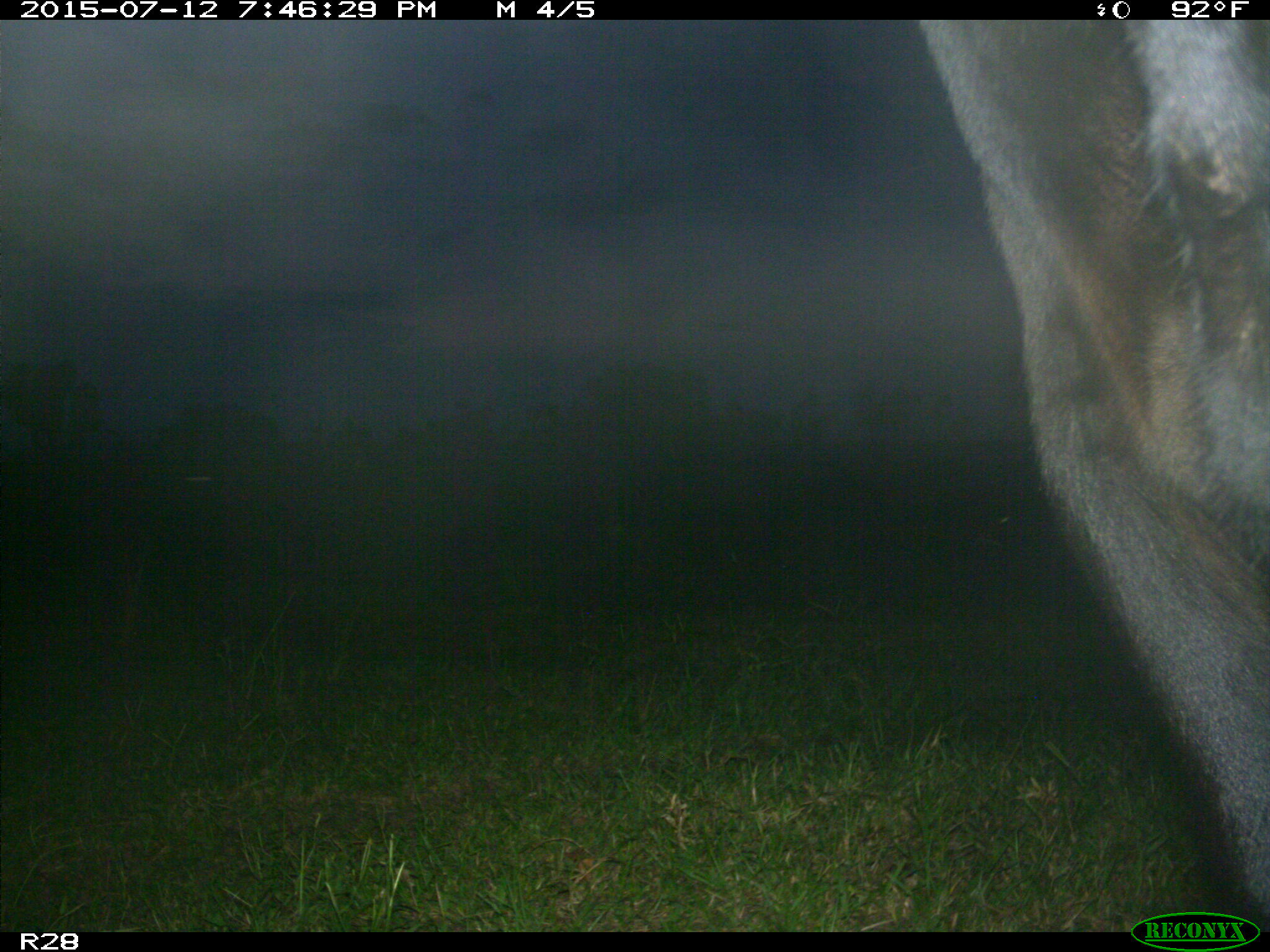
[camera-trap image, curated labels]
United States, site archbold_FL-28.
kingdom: Animalia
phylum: Chordata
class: Mammalia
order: Artiodactyla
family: Bovidae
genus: Bos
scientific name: Bos taurus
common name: domestic cow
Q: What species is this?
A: Bos taurus (domestic cow).